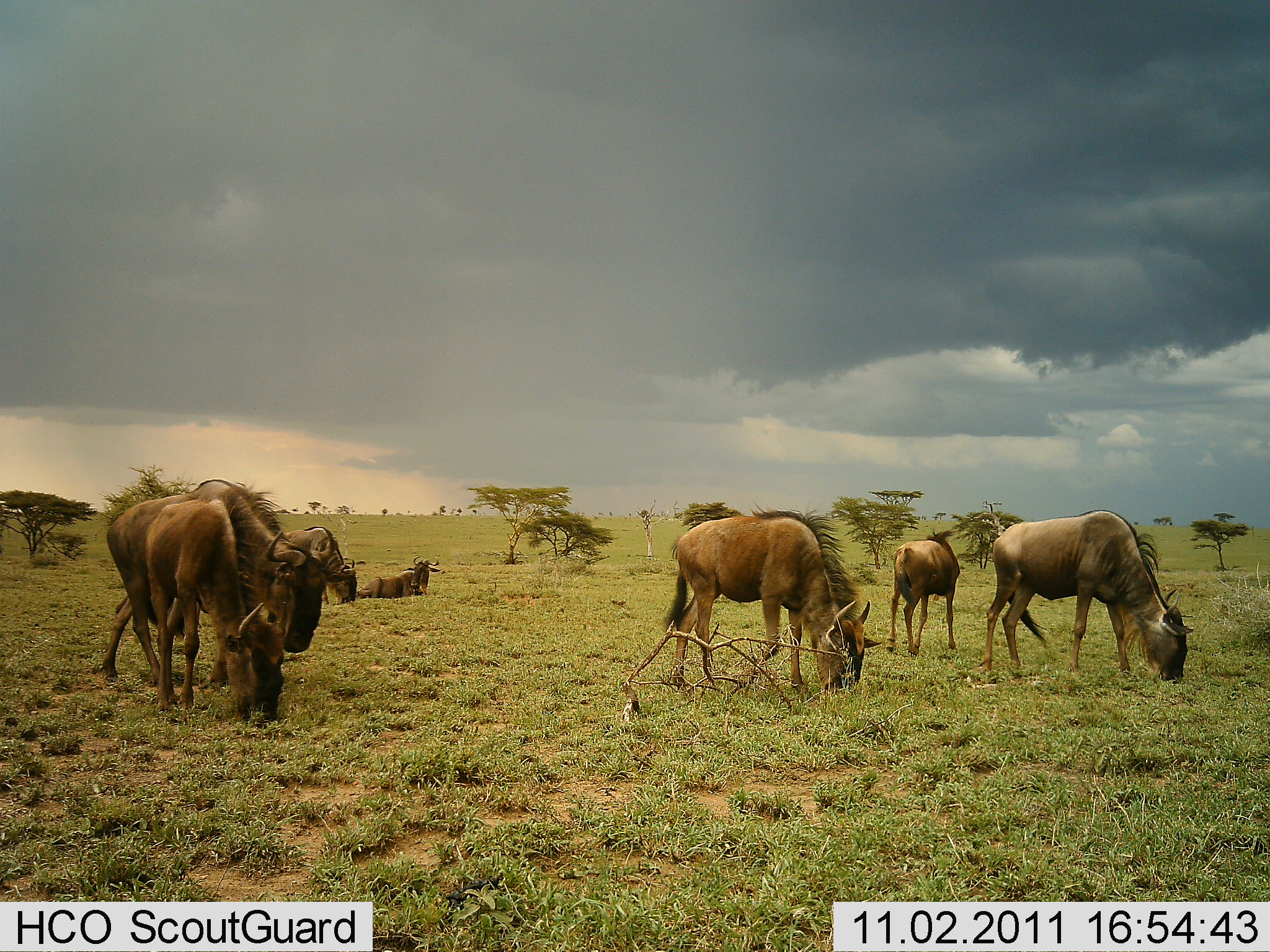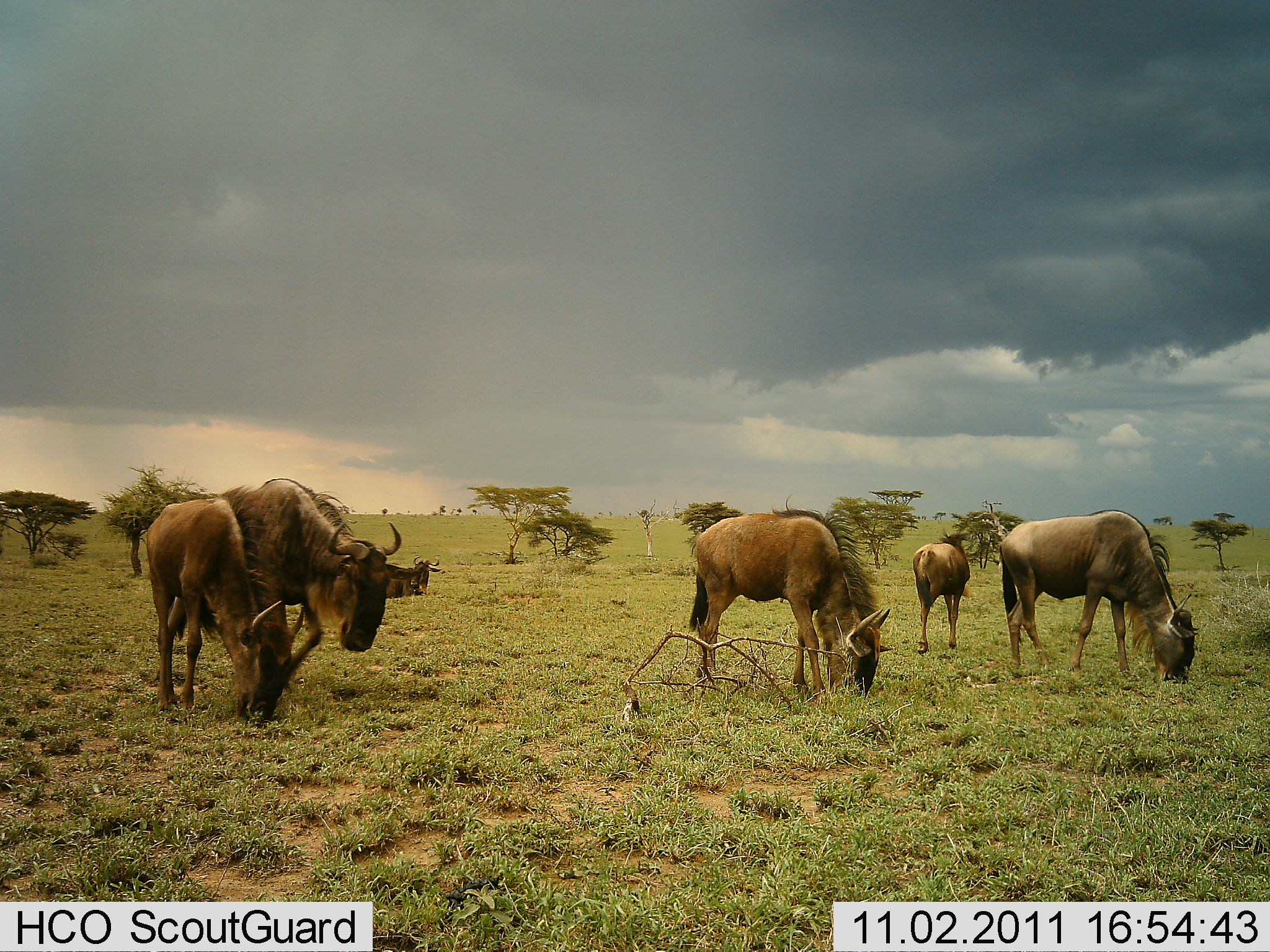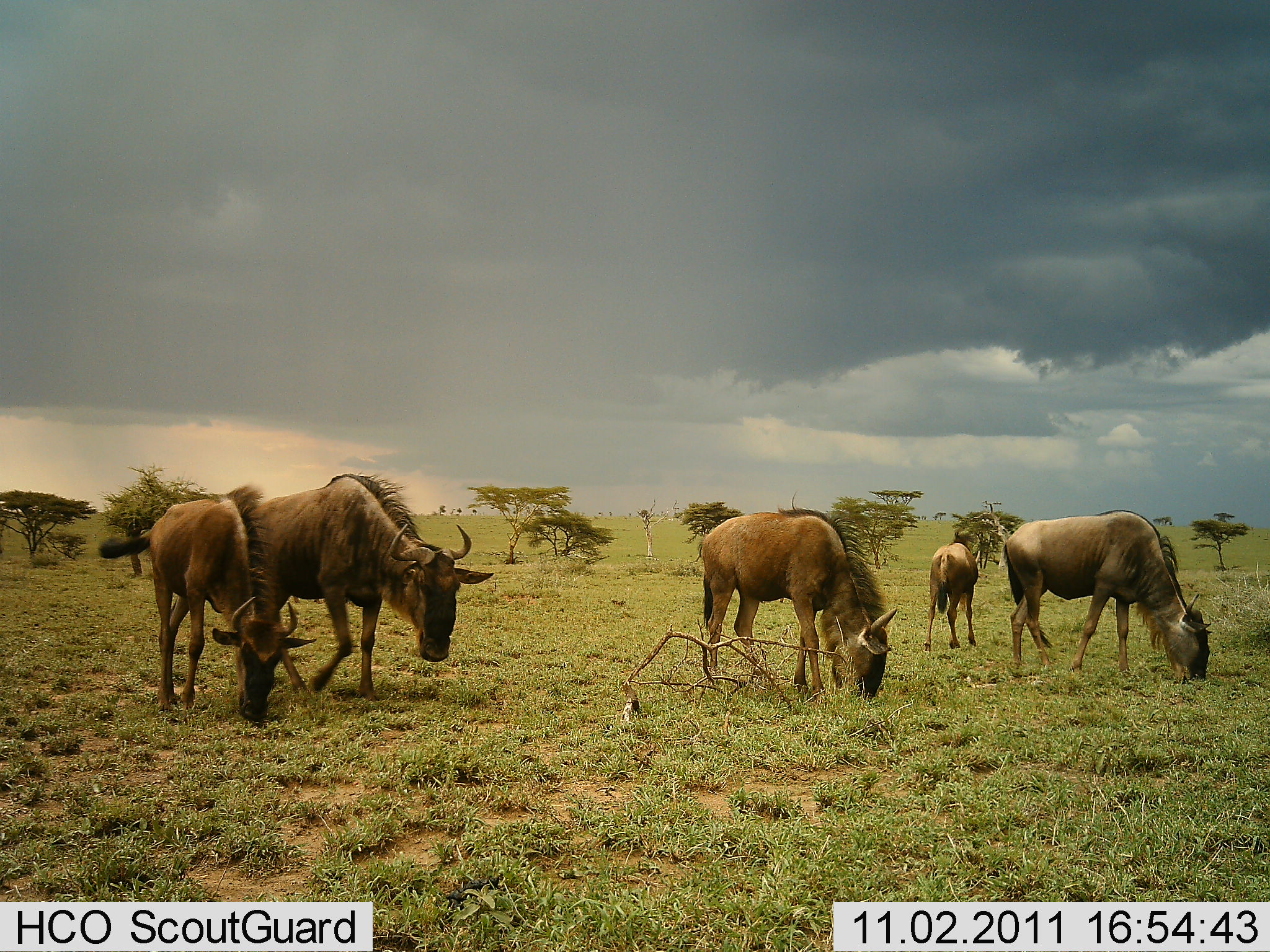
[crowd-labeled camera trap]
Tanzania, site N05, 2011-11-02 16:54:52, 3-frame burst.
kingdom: Animalia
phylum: Chordata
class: Mammalia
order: Artiodactyla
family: Bovidae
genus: Connochaetes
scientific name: Connochaetes taurinus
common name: blue wildebeest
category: wildebeest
Wildebeest (blue wildebeest) (Connochaetes taurinus), count 7. Behavior (volunteer vote fractions): standing 45%, resting 45%, moving 36%, interacting 0%. Young present (vote fraction): 9%. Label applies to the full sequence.